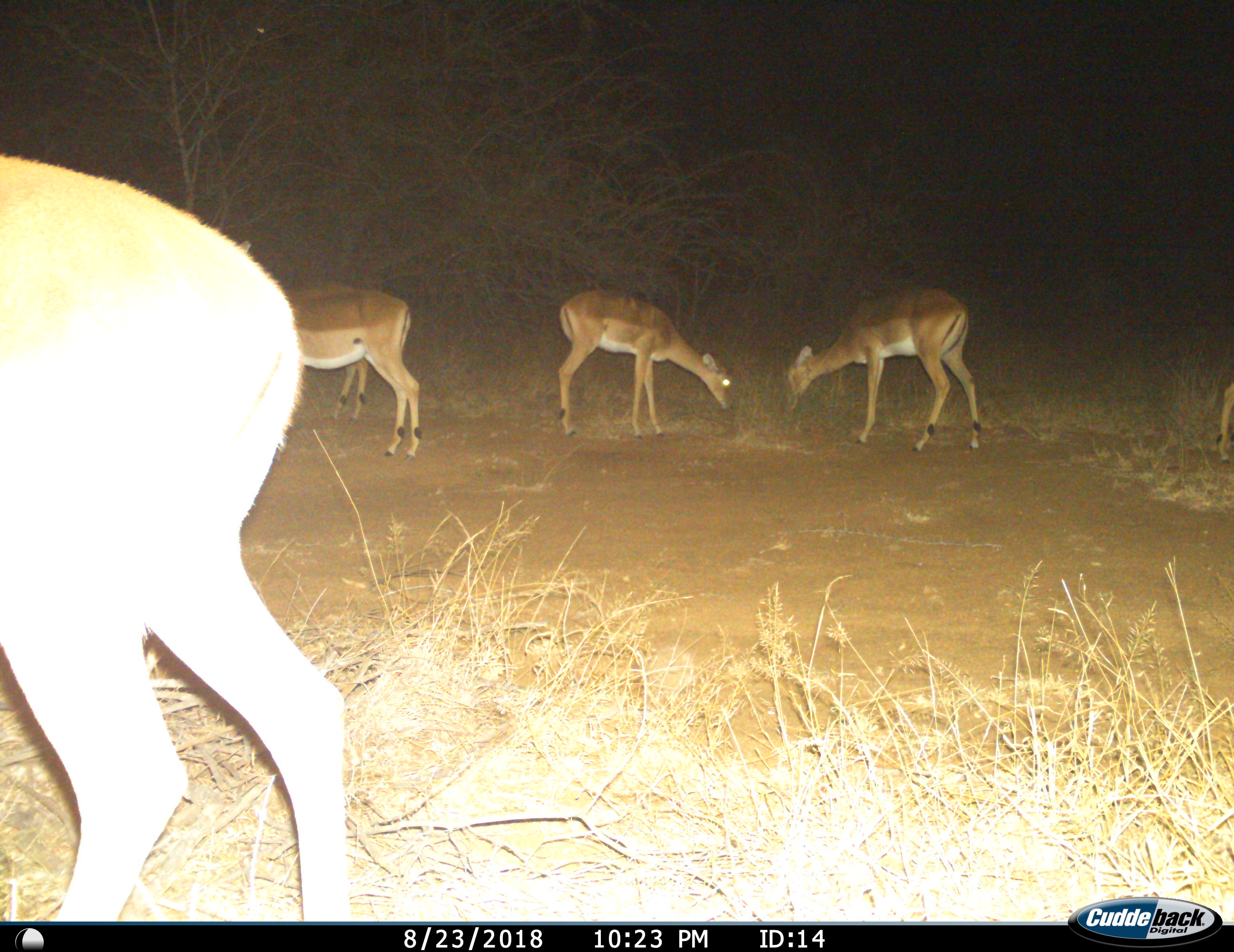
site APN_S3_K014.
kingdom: Animalia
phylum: Chordata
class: Mammalia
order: Artiodactyla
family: Bovidae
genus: Aepyceros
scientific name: Aepyceros melampus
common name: impala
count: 5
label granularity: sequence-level